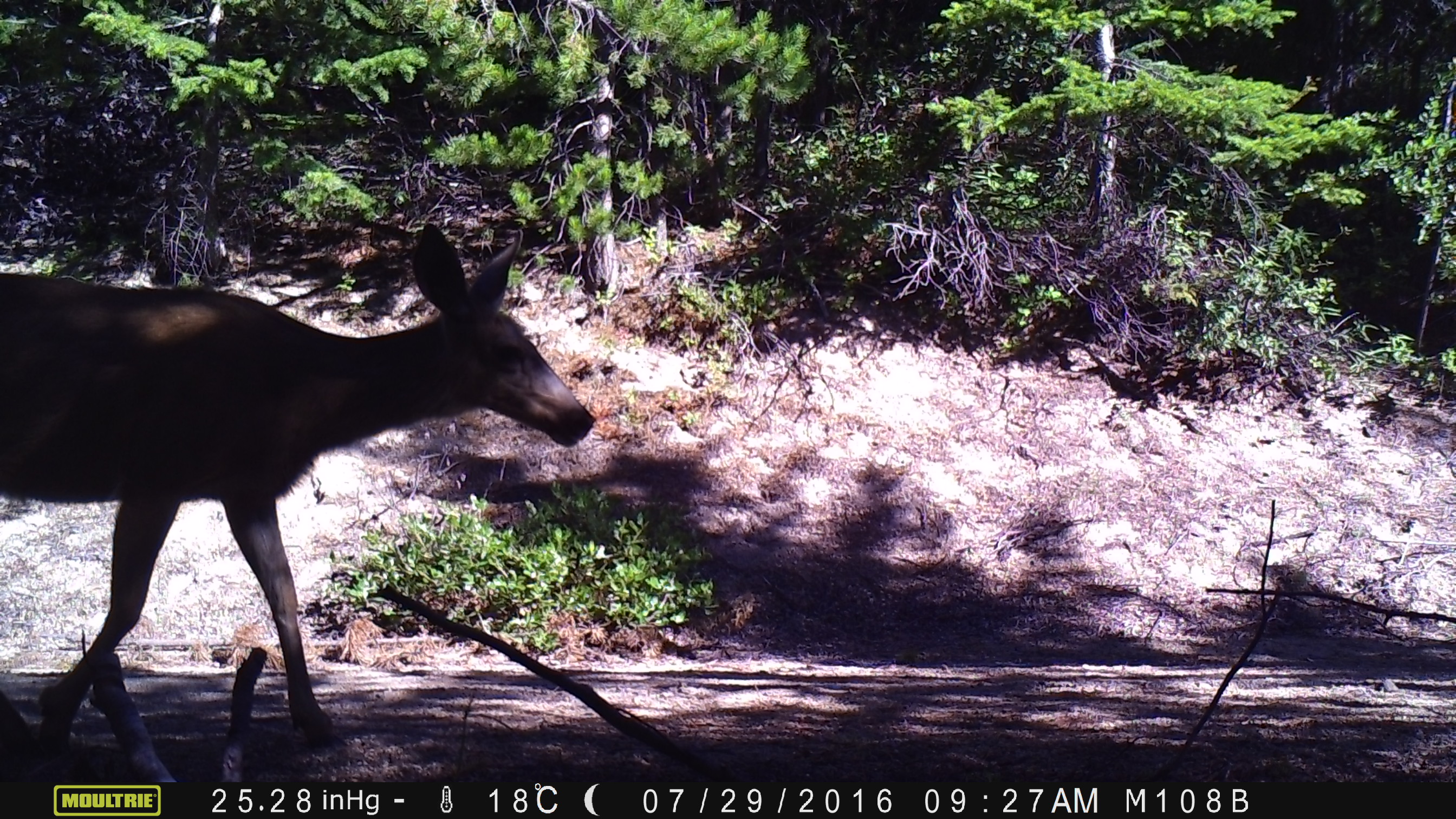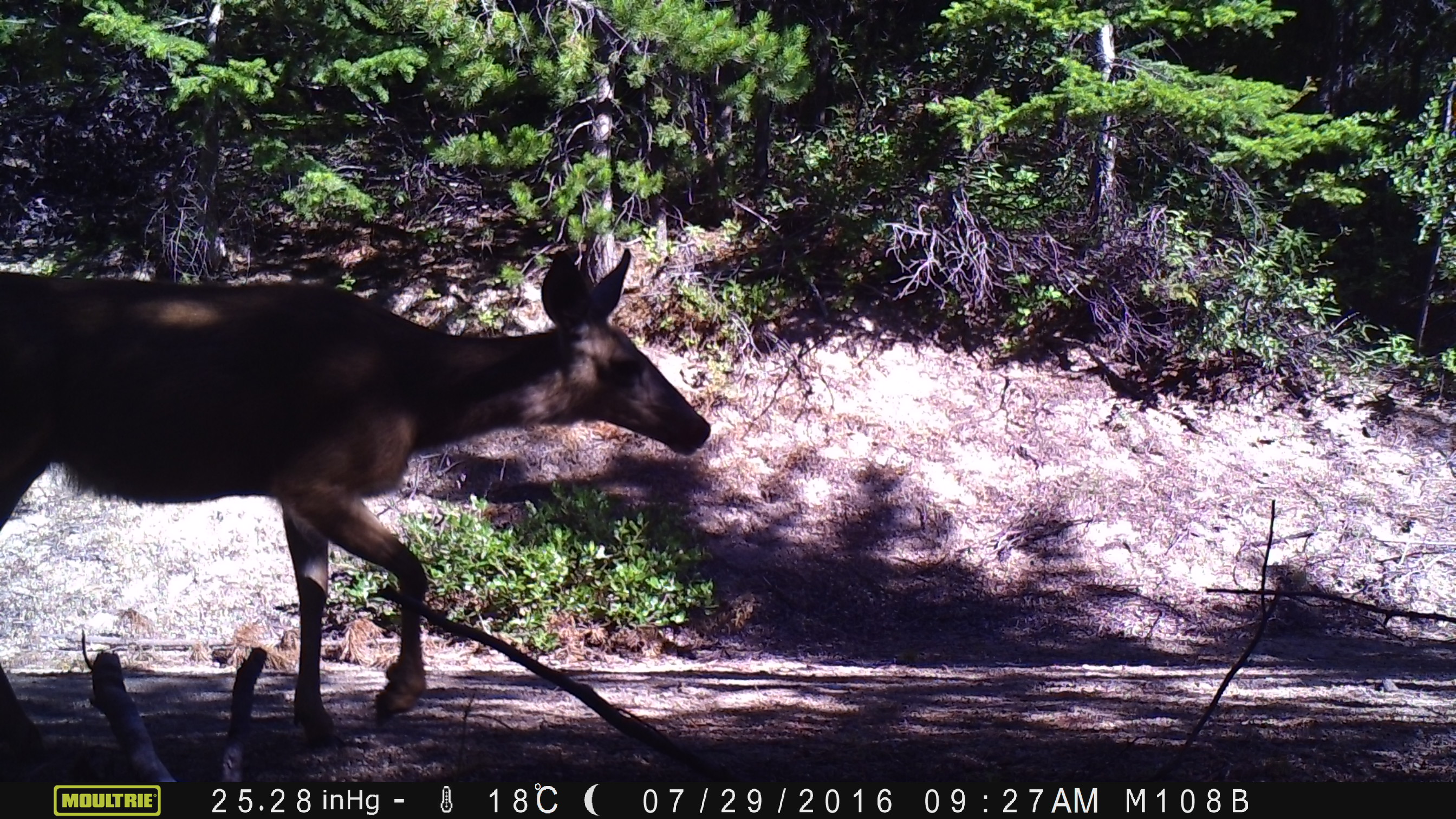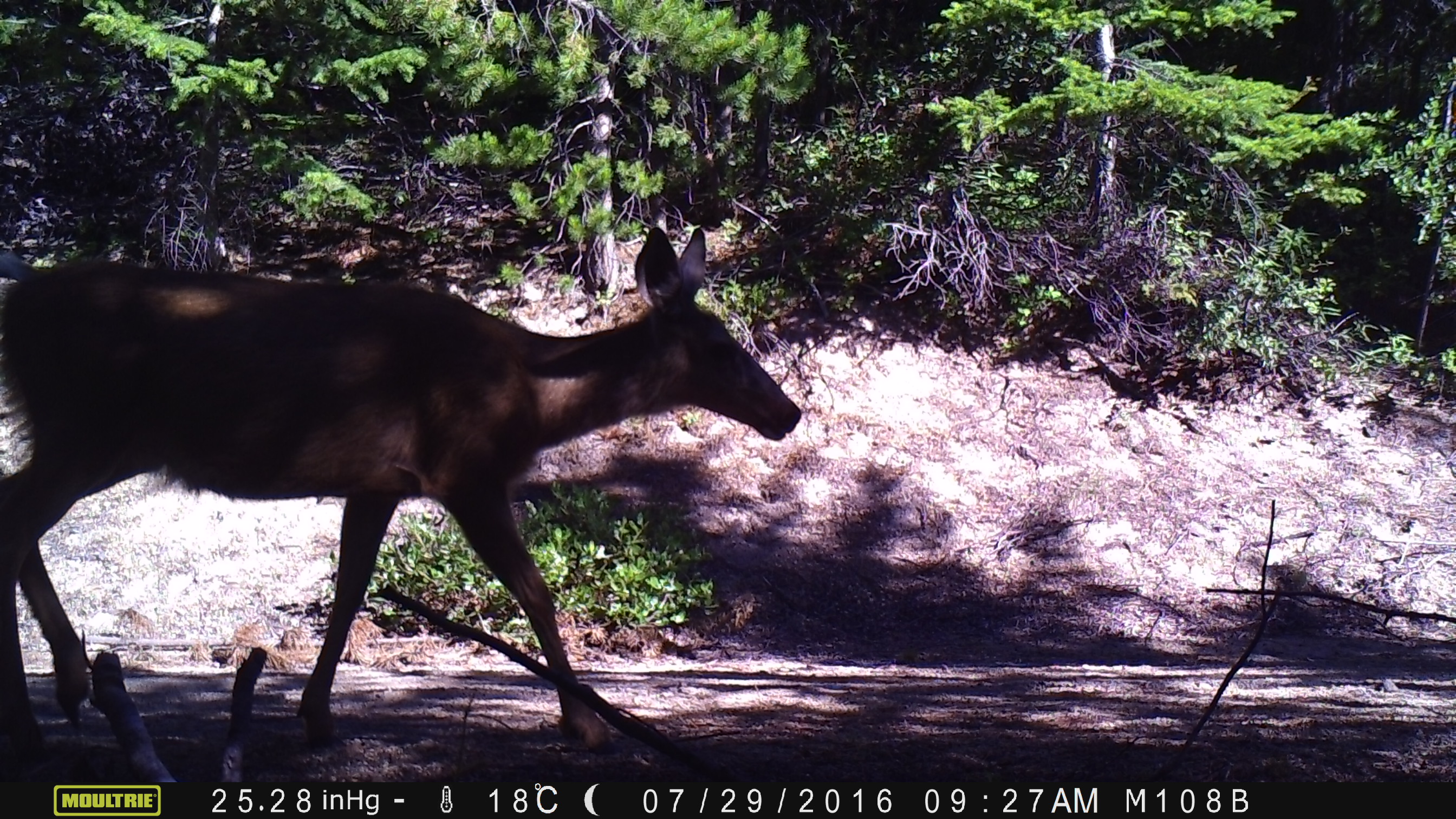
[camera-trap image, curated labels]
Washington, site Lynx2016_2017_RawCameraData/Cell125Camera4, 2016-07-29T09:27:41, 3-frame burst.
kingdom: Animalia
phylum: Chordata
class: Mammalia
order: Artiodactyla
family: Cervidae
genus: Odocoileus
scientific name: Odocoileus hemionus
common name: mule deer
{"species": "Odocoileus hemionus (mule deer)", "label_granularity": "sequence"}